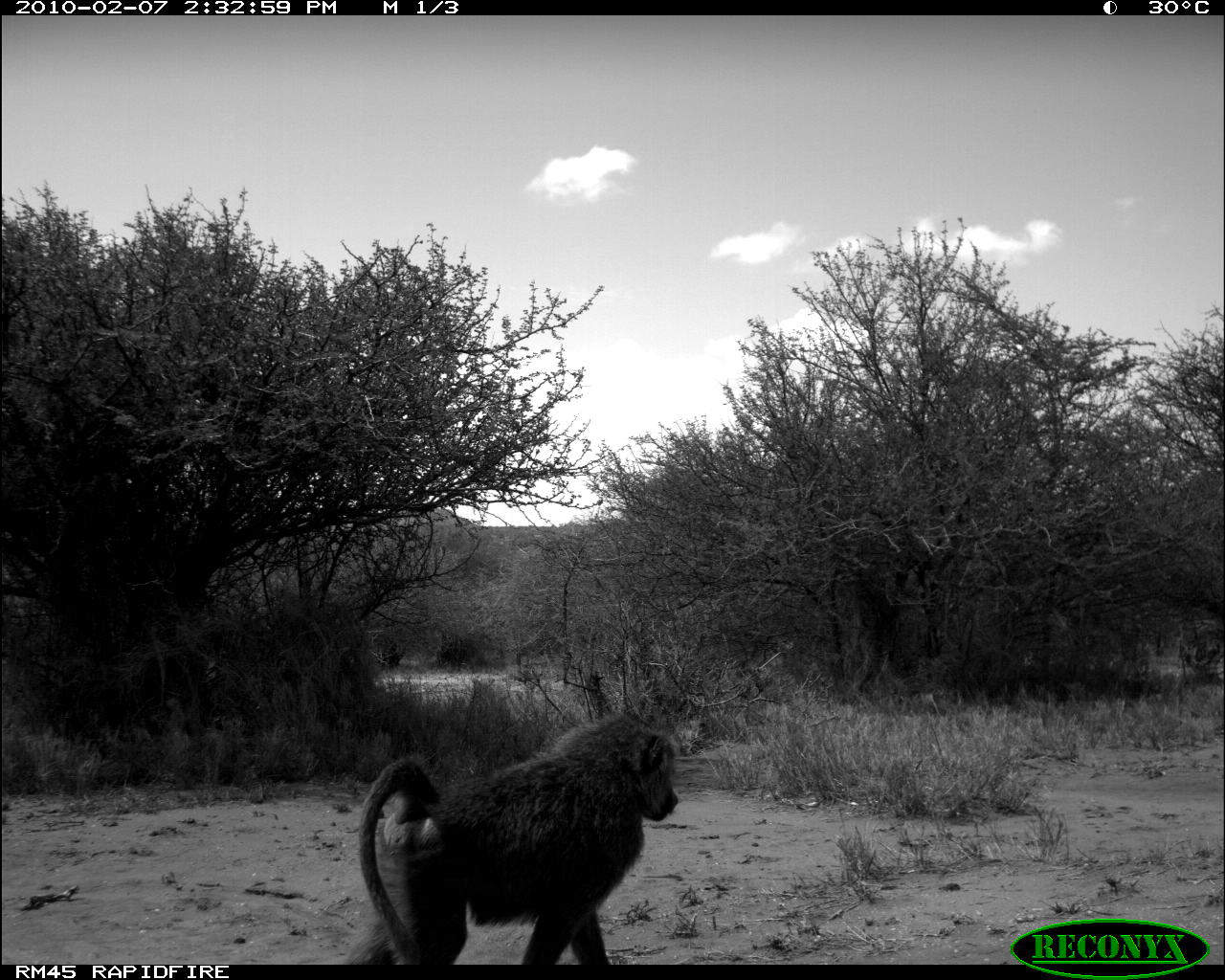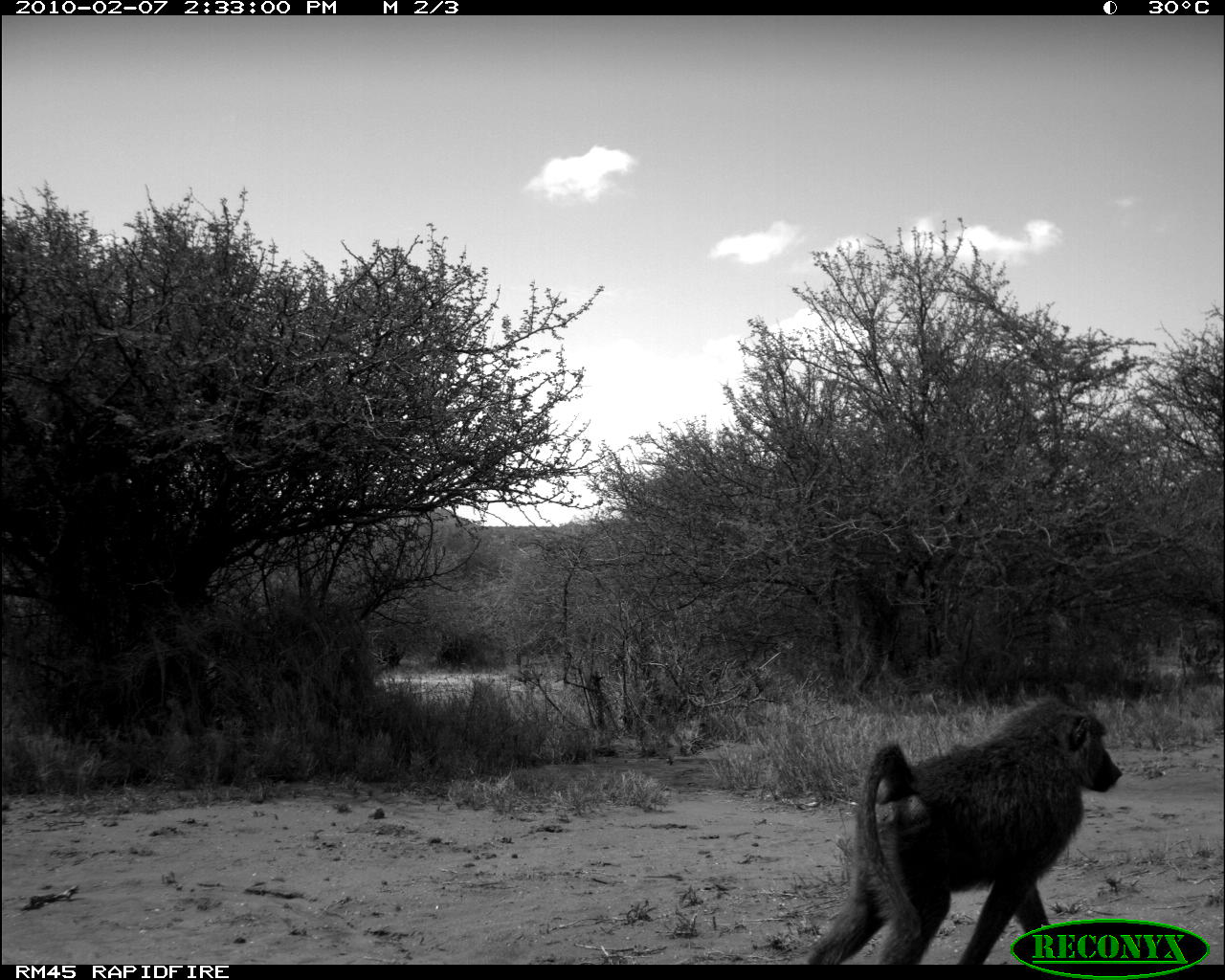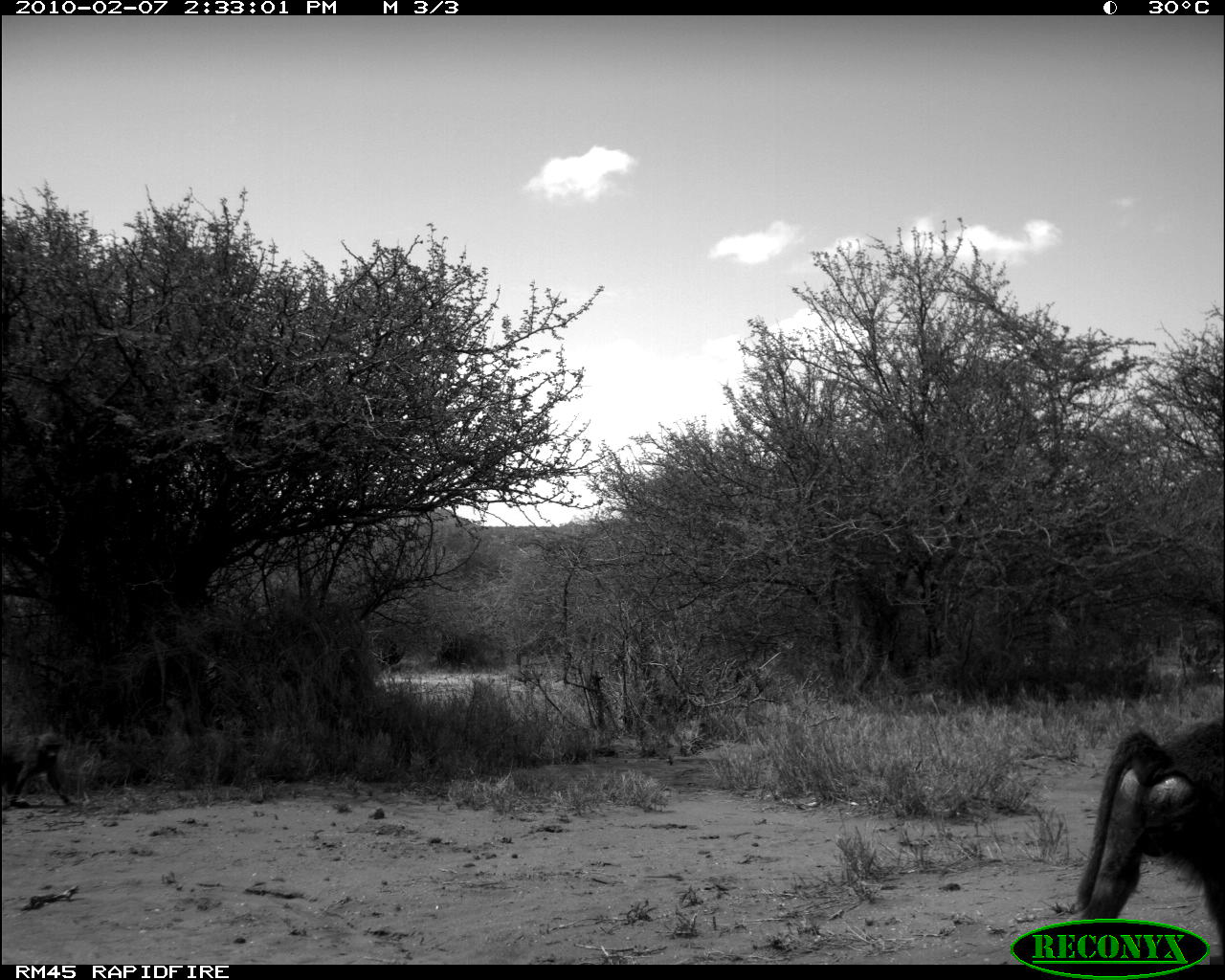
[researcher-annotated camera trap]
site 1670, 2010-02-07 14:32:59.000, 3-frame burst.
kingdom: Animalia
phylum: Chordata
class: Mammalia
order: Primates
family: Cercopithecidae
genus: Papio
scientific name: Papio anubis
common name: olive baboon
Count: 1.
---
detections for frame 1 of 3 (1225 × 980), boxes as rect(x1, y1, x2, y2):
papio anubis: rect(342, 707, 680, 964)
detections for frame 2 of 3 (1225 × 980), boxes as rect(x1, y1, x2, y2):
papio anubis: rect(804, 691, 1123, 964)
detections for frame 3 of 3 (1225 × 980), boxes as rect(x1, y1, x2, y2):
papio anubis: rect(1063, 715, 1224, 958); rect(0, 733, 78, 808)